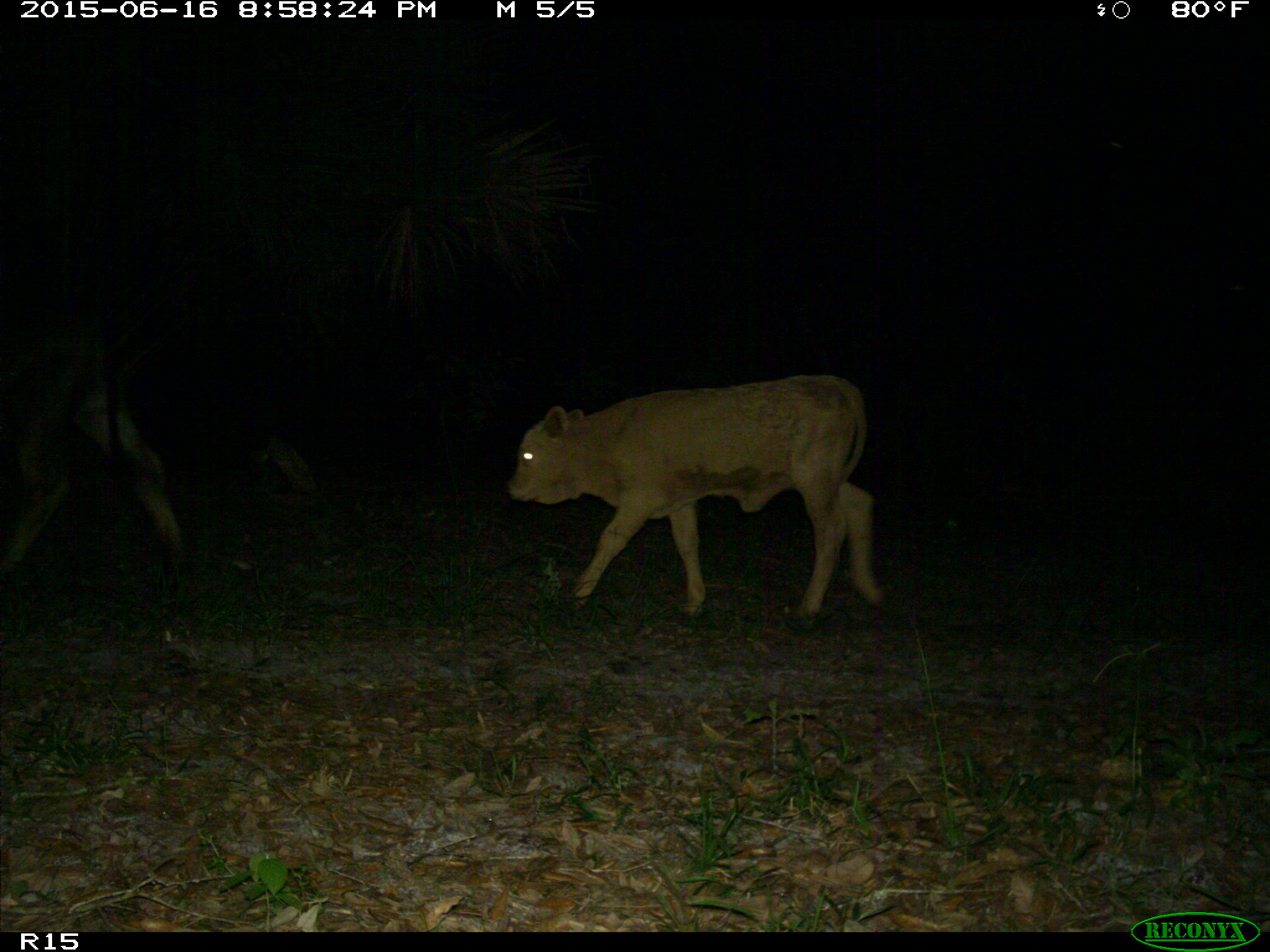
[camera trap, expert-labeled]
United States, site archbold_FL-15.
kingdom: Animalia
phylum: Chordata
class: Mammalia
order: Artiodactyla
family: Bovidae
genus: Bos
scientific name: Bos taurus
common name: domestic cow